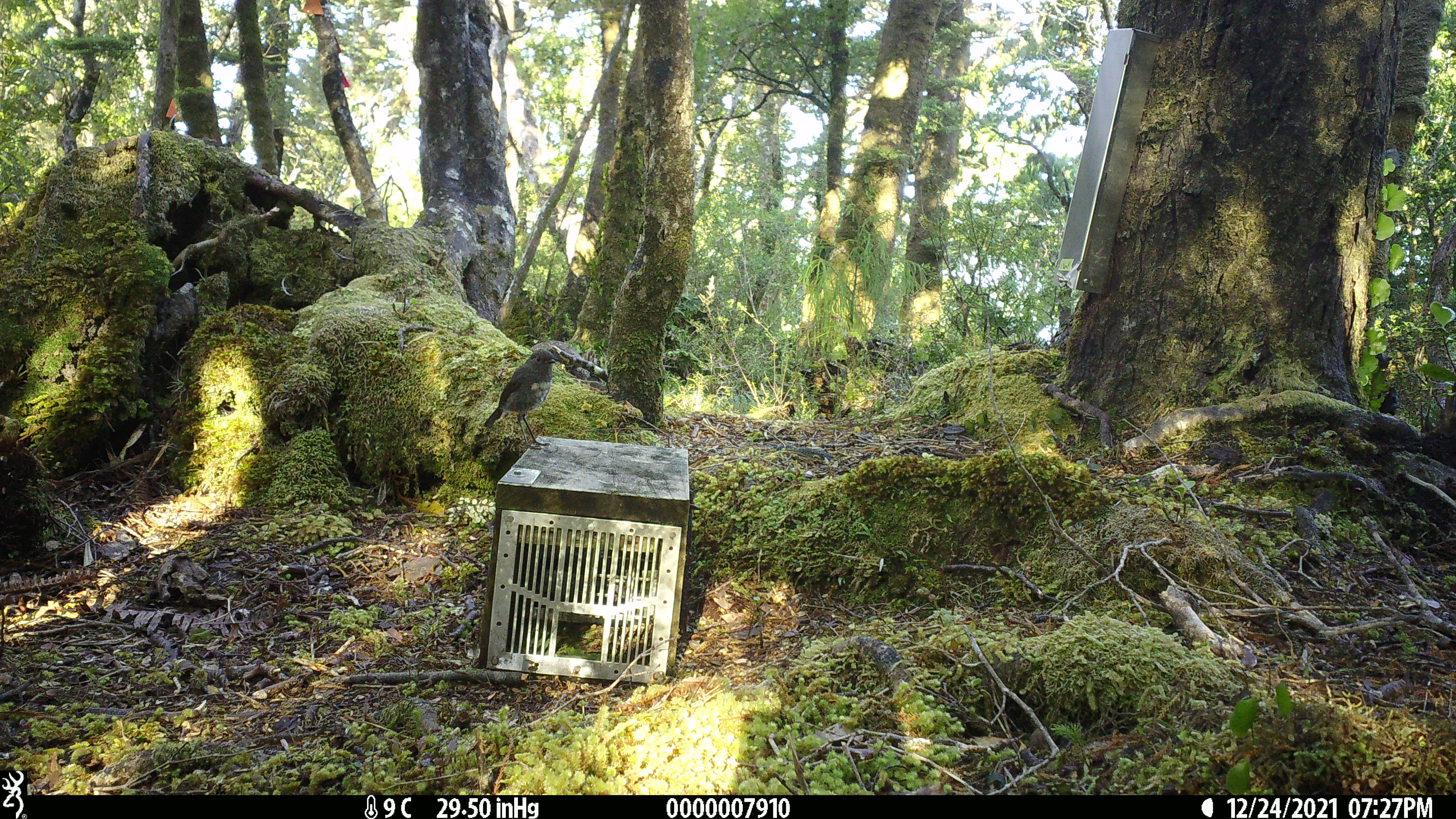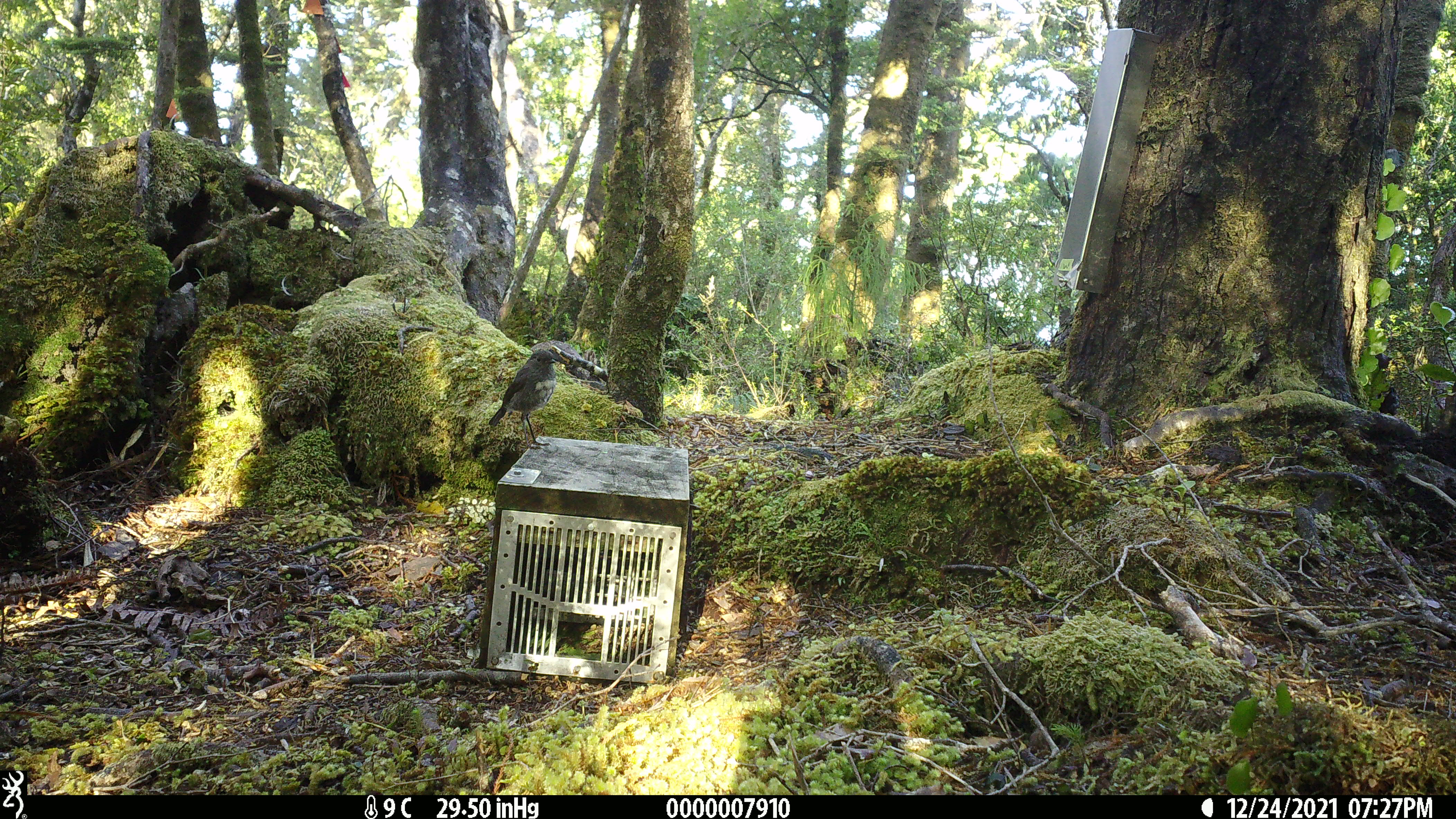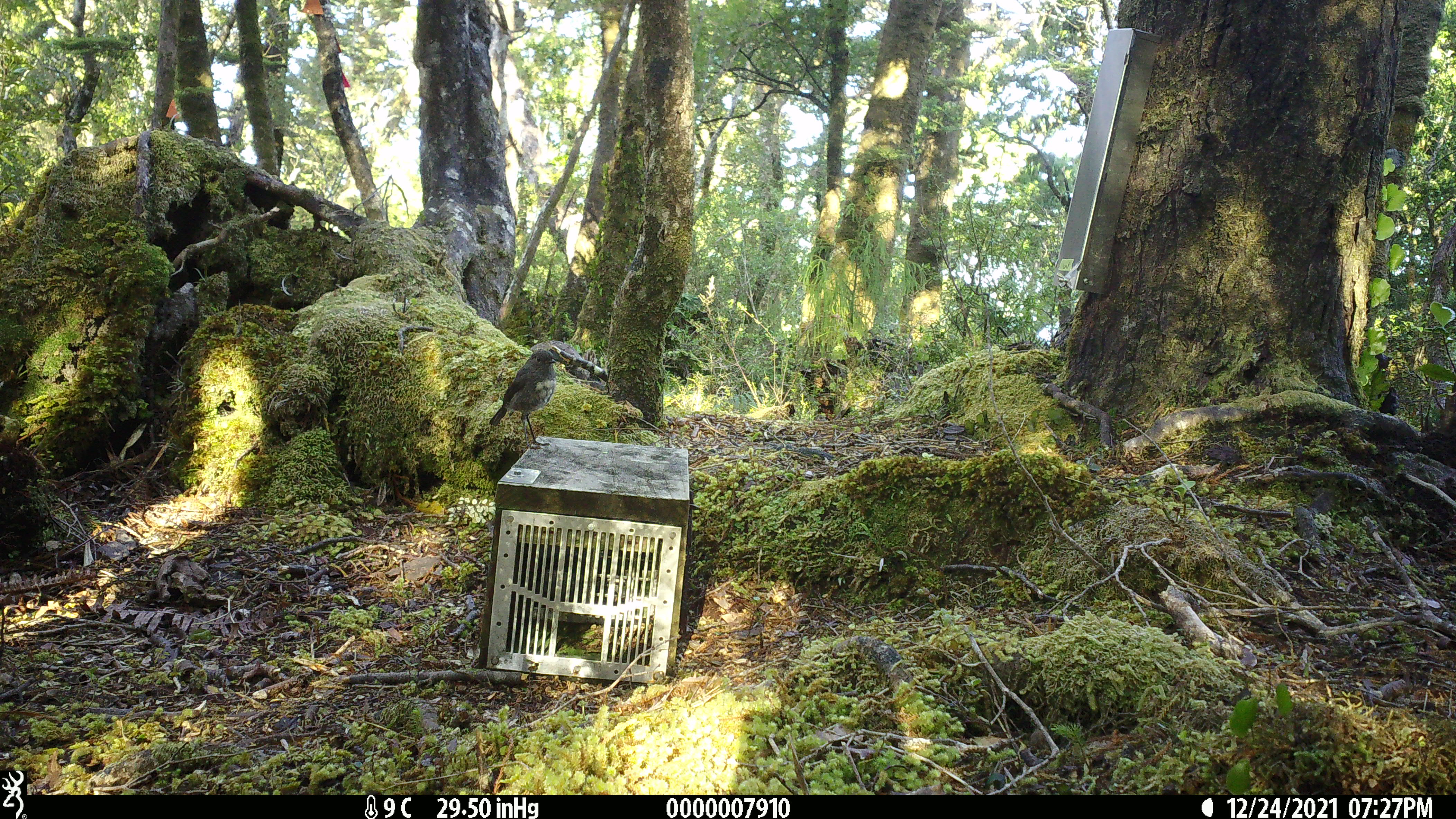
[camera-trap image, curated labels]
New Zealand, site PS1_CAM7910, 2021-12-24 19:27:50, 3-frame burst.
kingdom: Animalia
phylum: Chordata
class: Aves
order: Passeriformes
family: Petroicidae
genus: Petroica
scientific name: Petroica australis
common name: new zealand robin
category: robin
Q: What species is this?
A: Robin (new zealand robin) (Petroica australis).